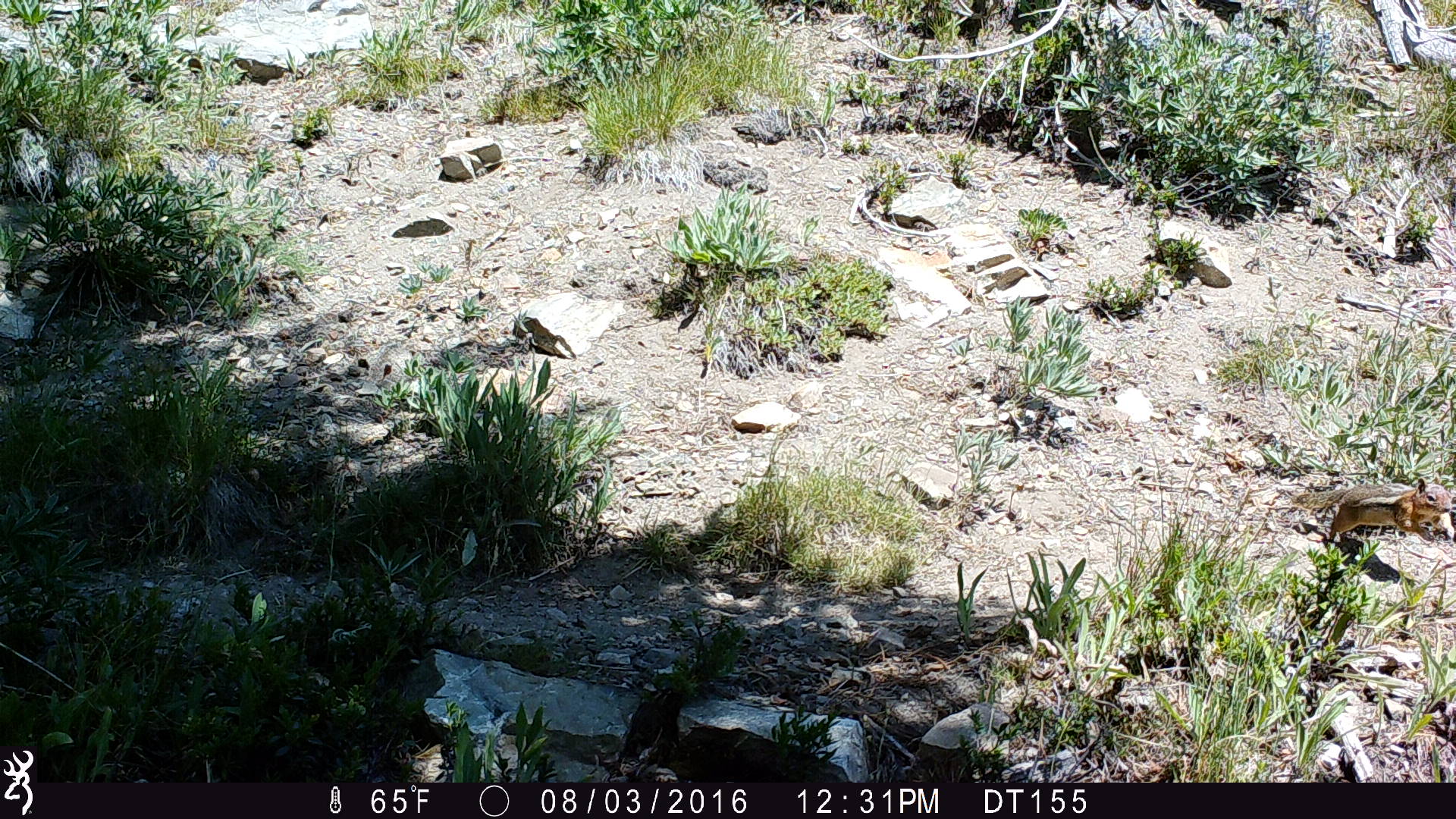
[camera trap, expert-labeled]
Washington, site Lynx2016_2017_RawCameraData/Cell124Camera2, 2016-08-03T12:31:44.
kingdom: Animalia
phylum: Chordata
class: Mammalia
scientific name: Mammalia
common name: small mammal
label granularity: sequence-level